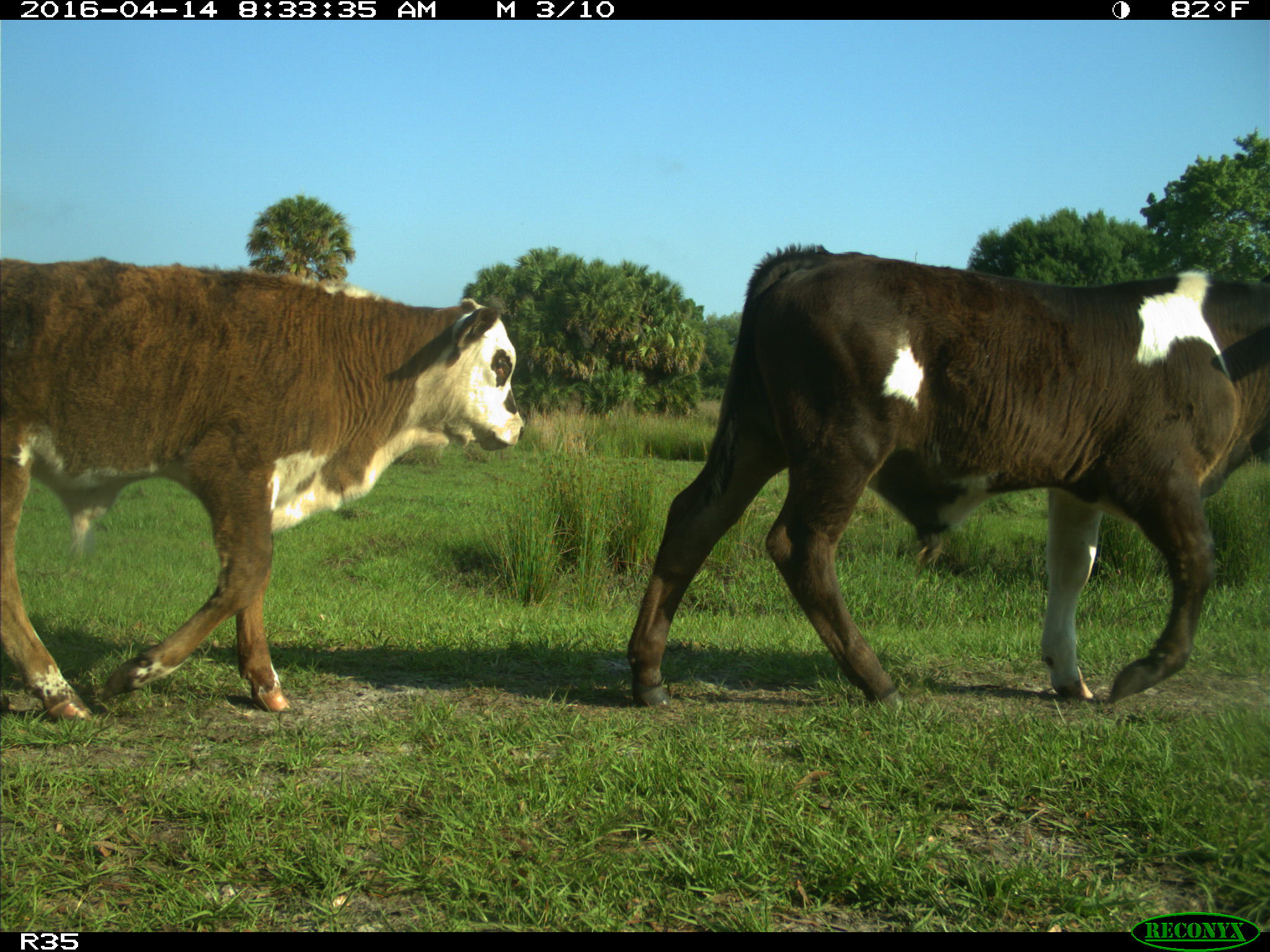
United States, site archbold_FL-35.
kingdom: Animalia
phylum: Chordata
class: Mammalia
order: Artiodactyla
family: Bovidae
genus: Bos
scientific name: Bos taurus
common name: domestic cow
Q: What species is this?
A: Bos taurus (domestic cow).